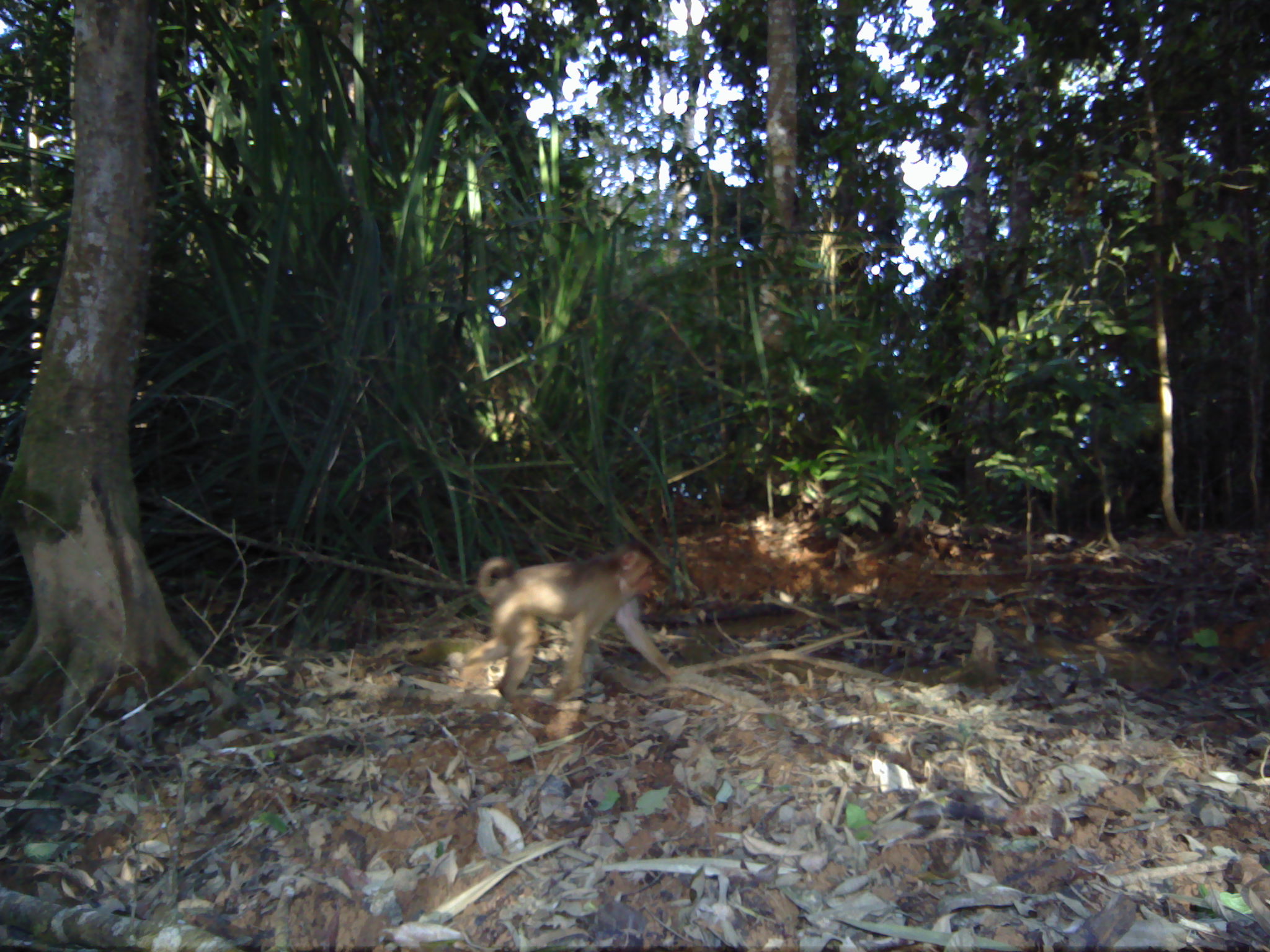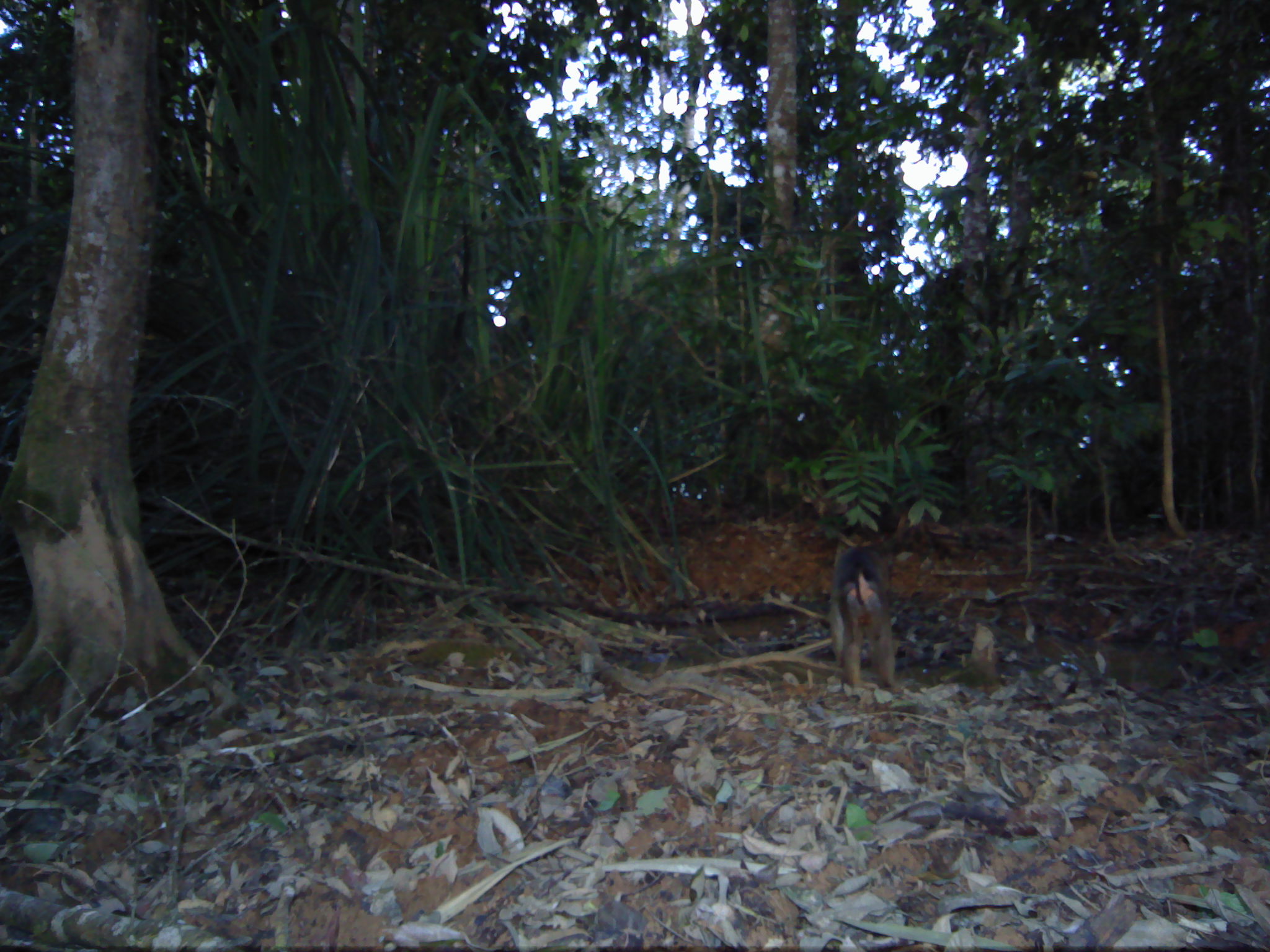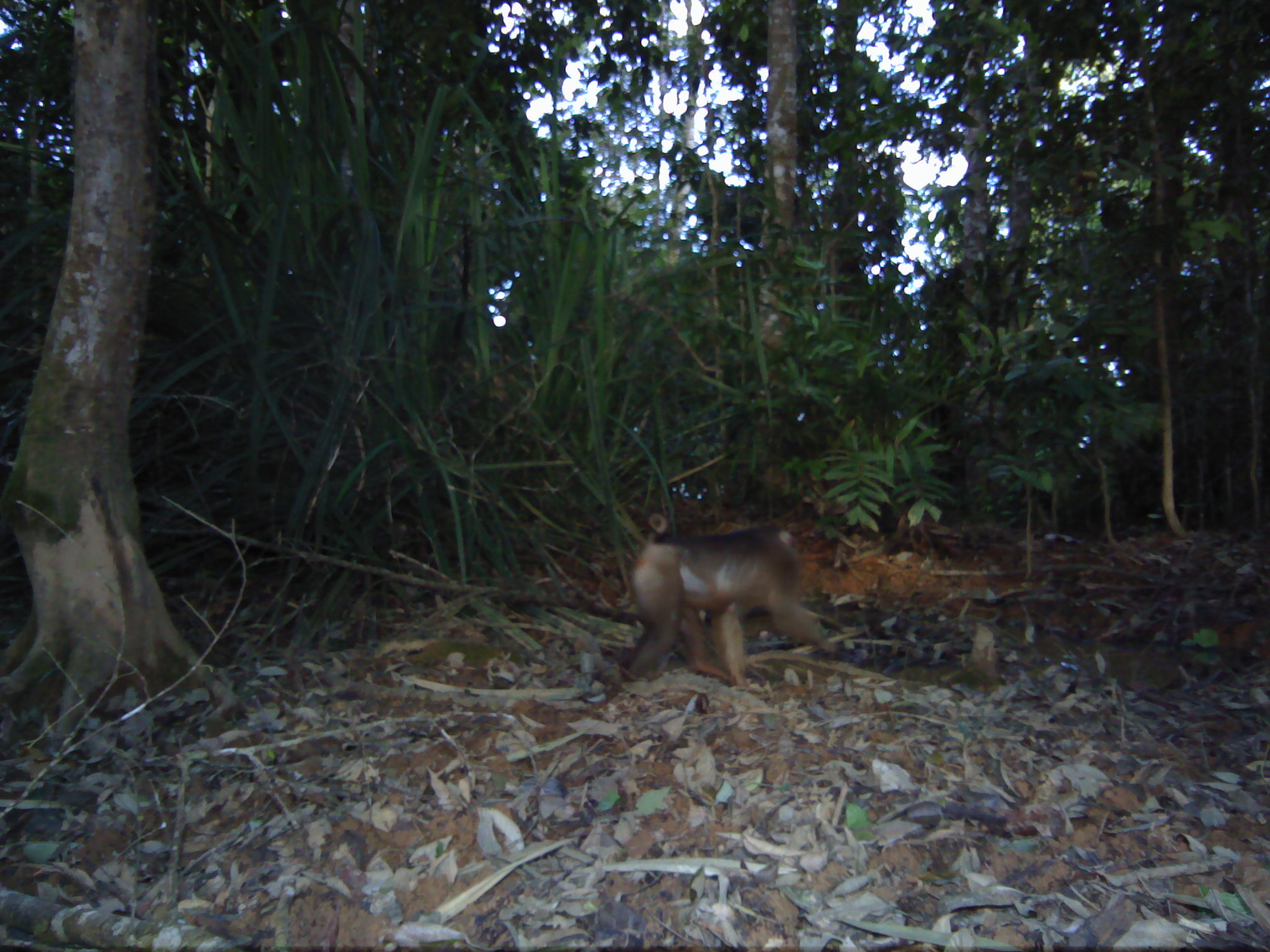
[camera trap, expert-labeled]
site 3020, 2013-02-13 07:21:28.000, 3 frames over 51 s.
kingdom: Animalia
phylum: Chordata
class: Mammalia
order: Primates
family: Cercopithecidae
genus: Macaca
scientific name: Macaca nemestrina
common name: southern pig-tailed macaque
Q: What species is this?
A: Macaca nemestrina (southern pig-tailed macaque).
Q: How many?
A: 1.